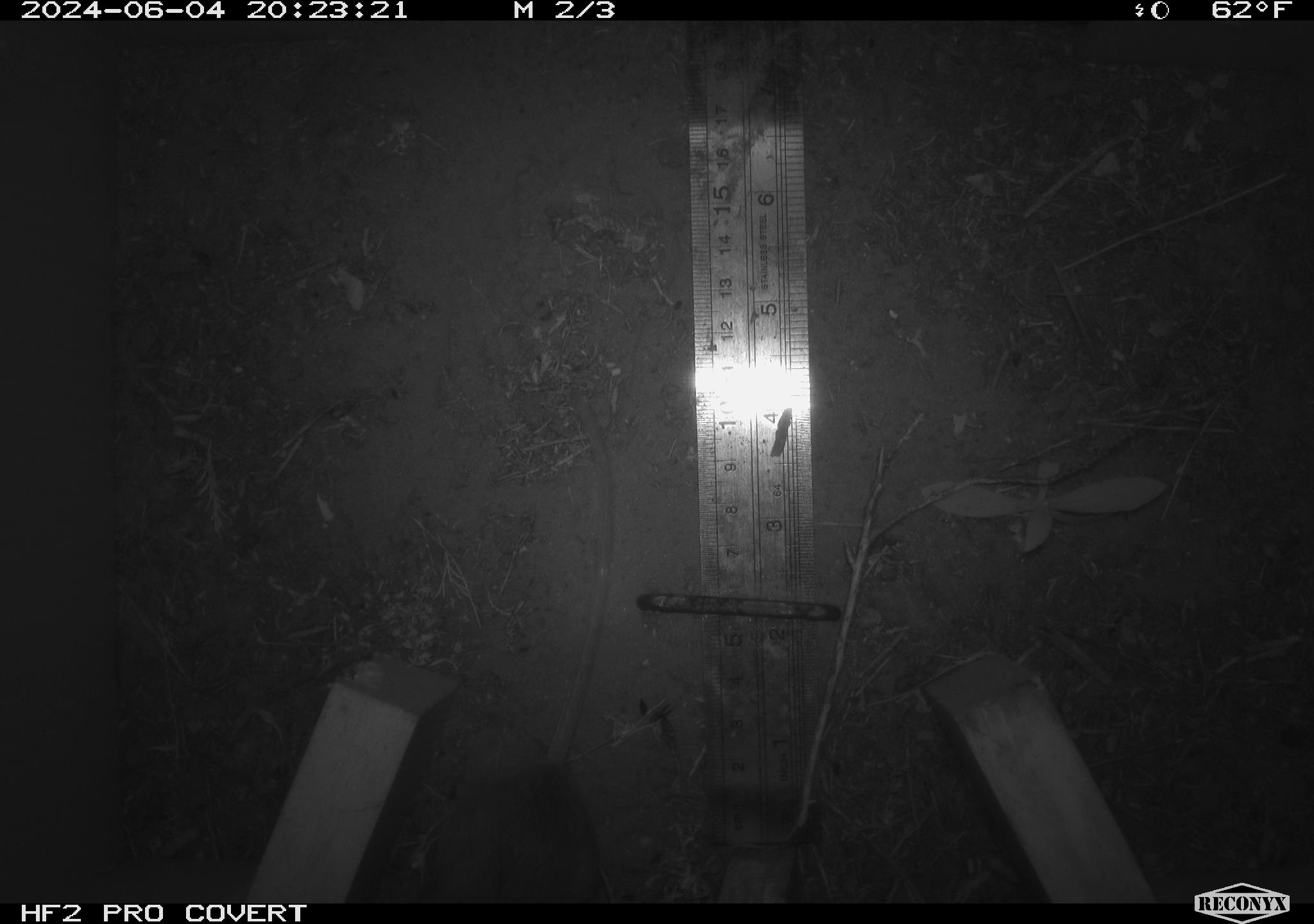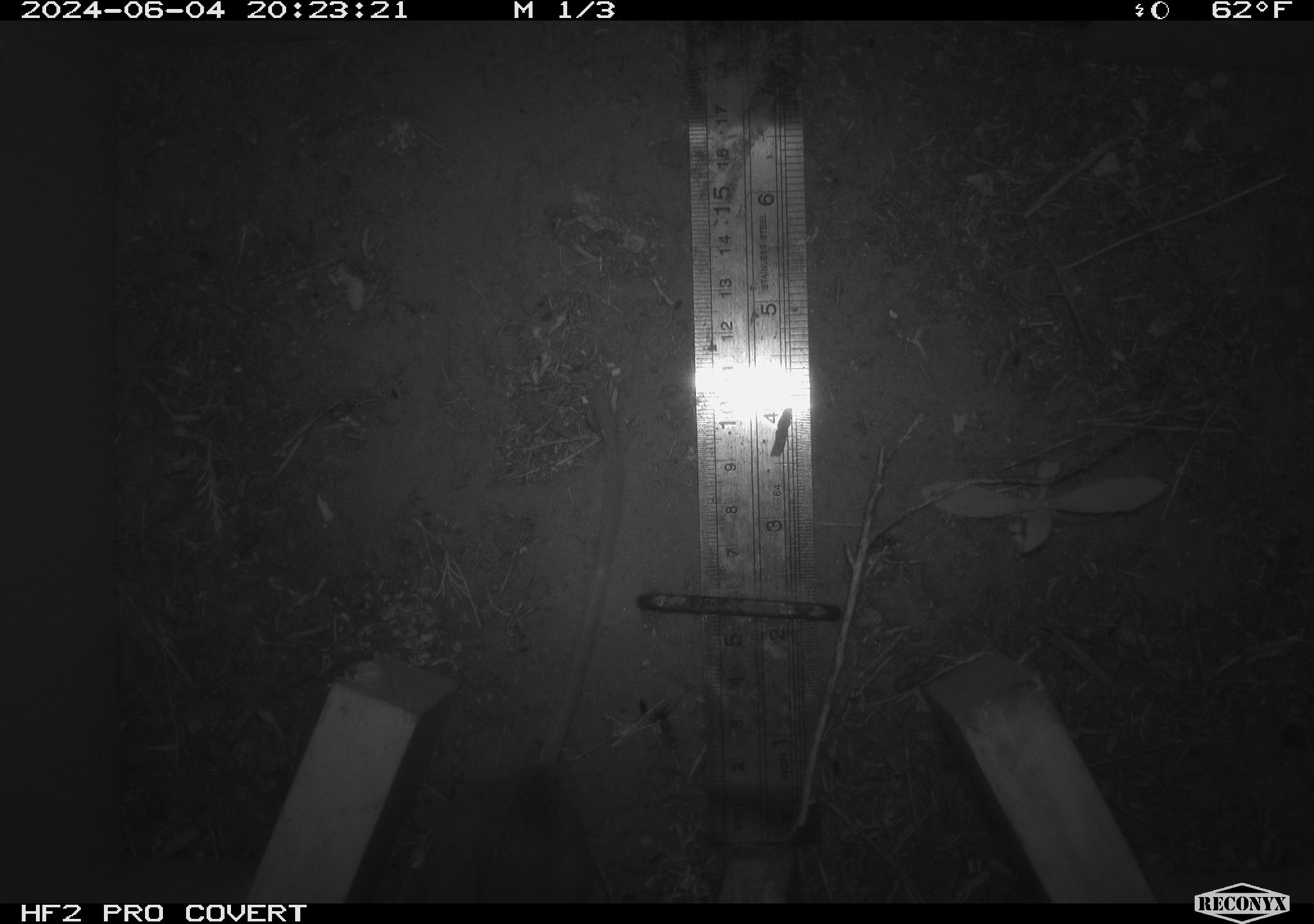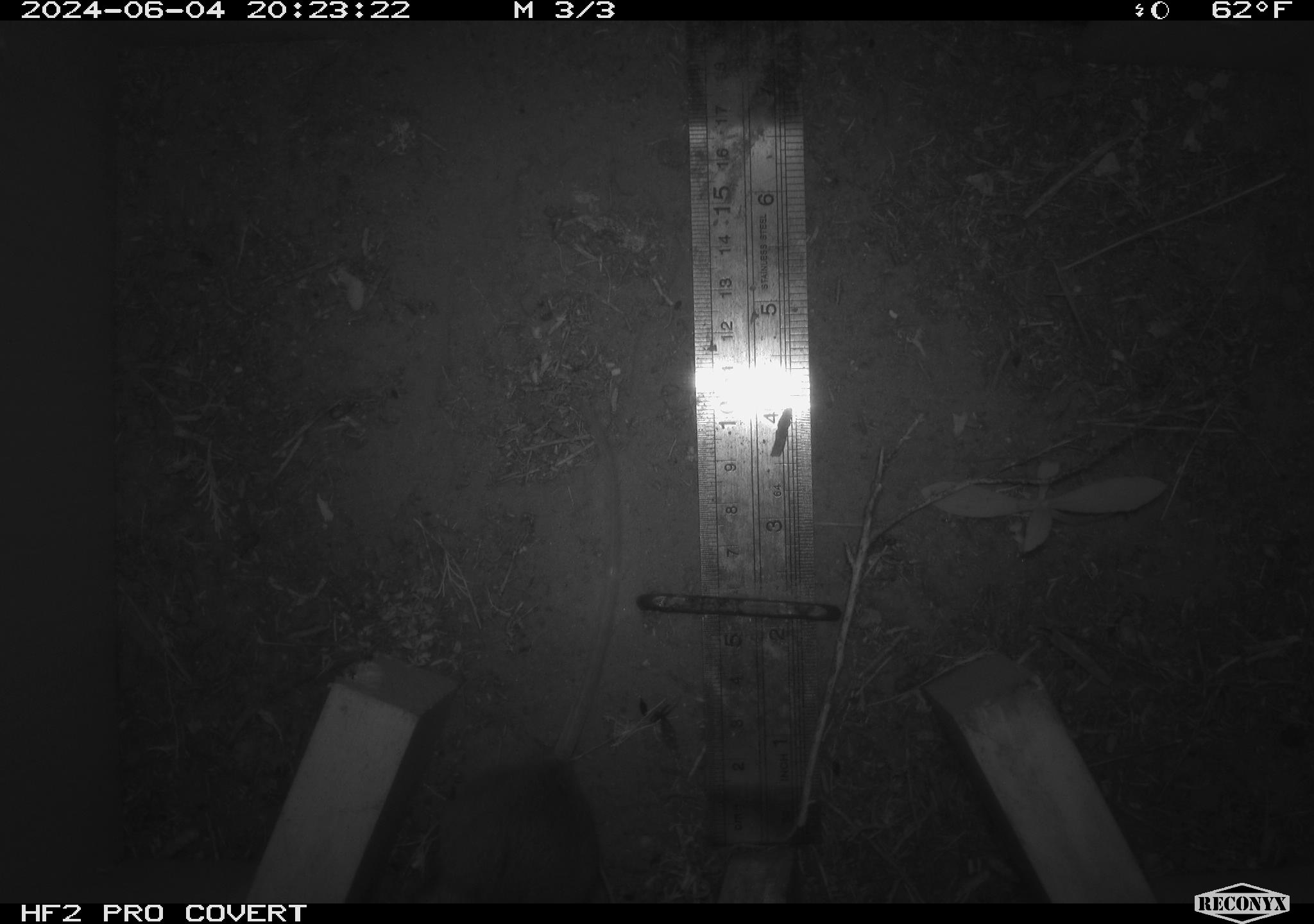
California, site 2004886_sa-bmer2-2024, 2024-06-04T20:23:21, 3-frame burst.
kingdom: Animalia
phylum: Chordata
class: Mammalia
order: Rodentia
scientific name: Rodentia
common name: mouse species